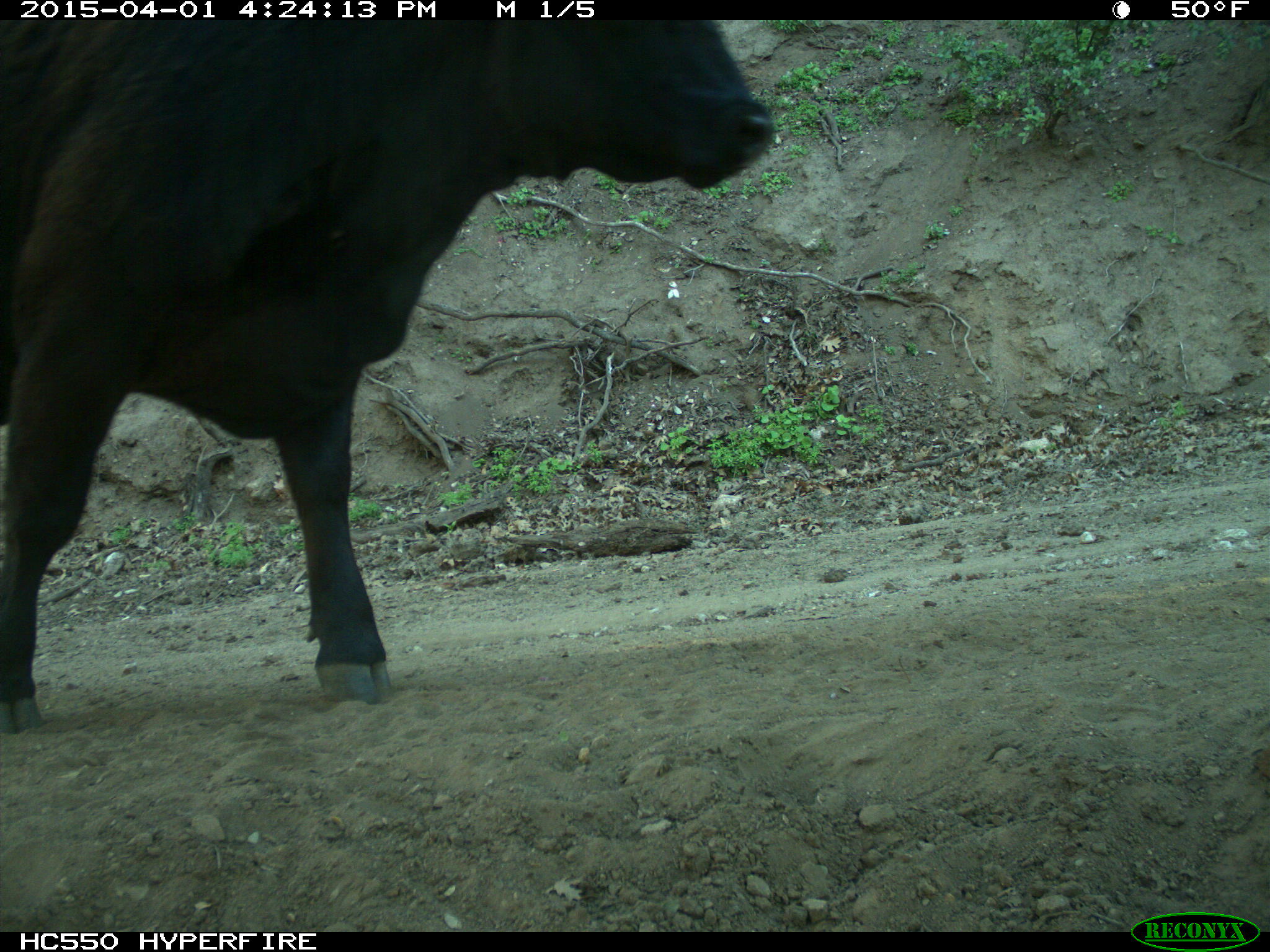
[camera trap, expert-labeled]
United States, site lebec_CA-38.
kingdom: Animalia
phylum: Chordata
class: Mammalia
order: Artiodactyla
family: Bovidae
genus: Bos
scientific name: Bos taurus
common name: domestic cow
Bos taurus (domestic cow).